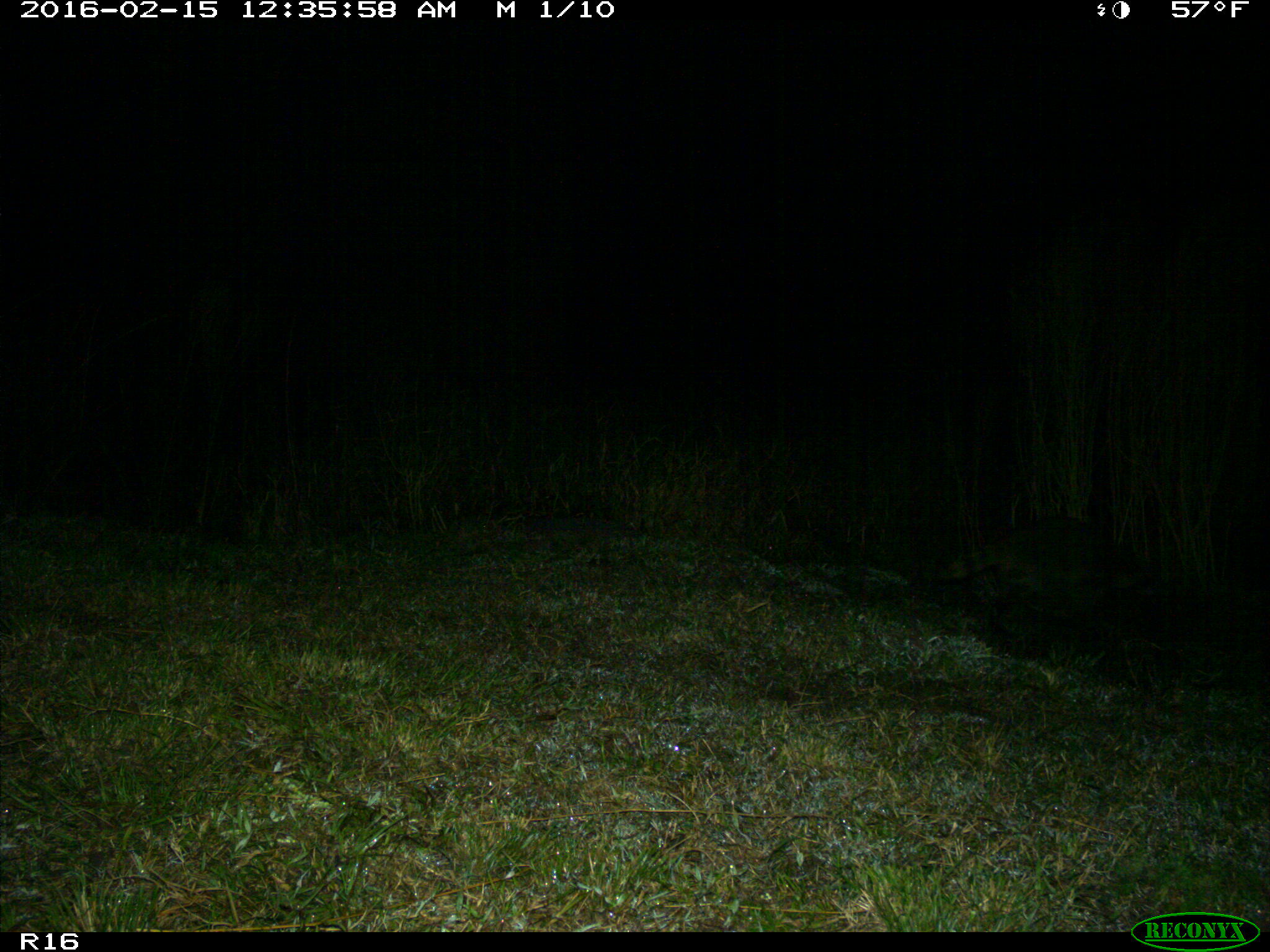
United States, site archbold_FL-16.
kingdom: Animalia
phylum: Chordata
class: Mammalia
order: Carnivora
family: Procyonidae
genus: Procyon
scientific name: Procyon lotor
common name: common raccoon